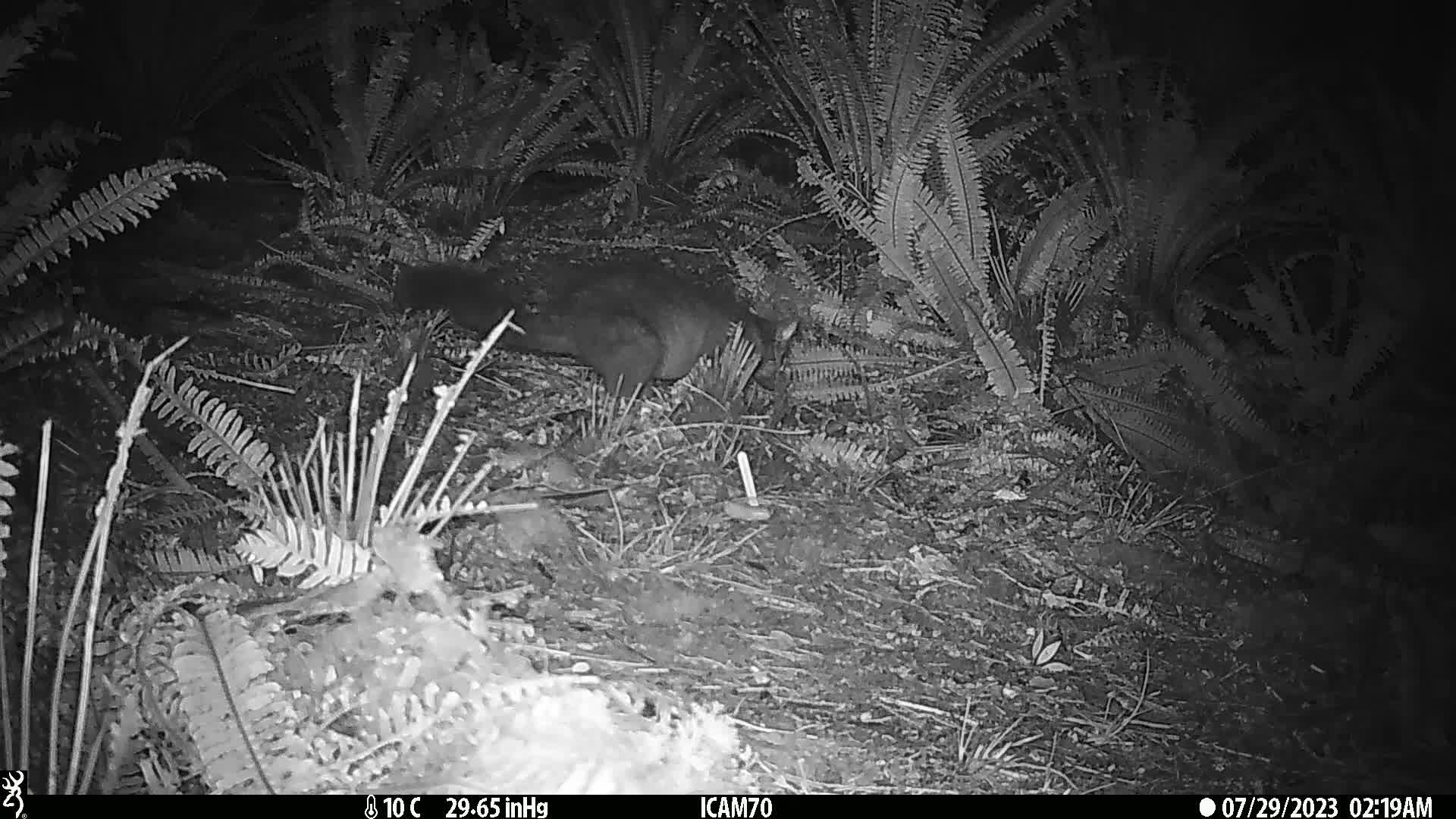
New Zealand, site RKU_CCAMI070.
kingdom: Animalia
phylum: Chordata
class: Mammalia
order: Diprotodontia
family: Phalangeridae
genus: Trichosurus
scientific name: Trichosurus vulpecula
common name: common brushtail possum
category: possum